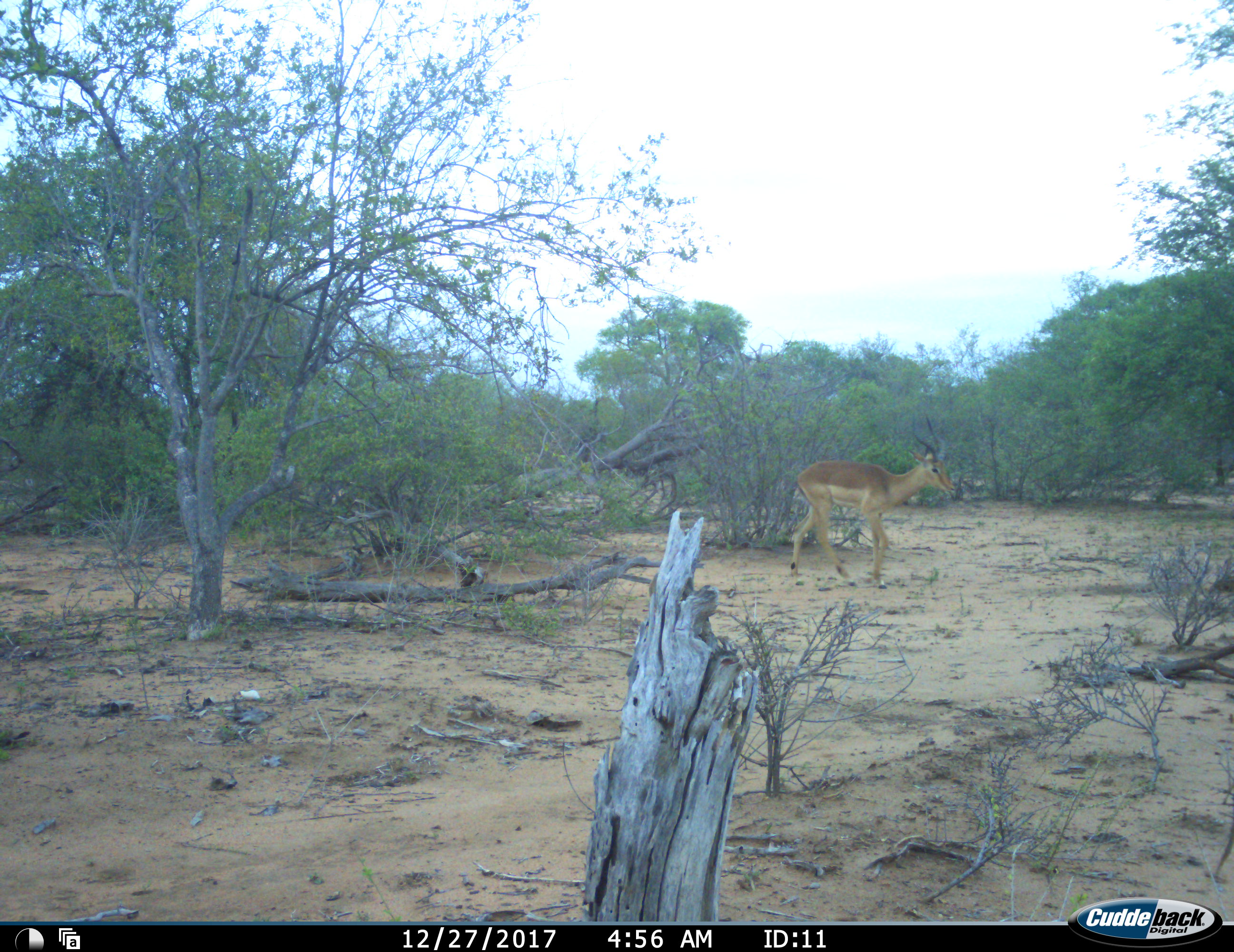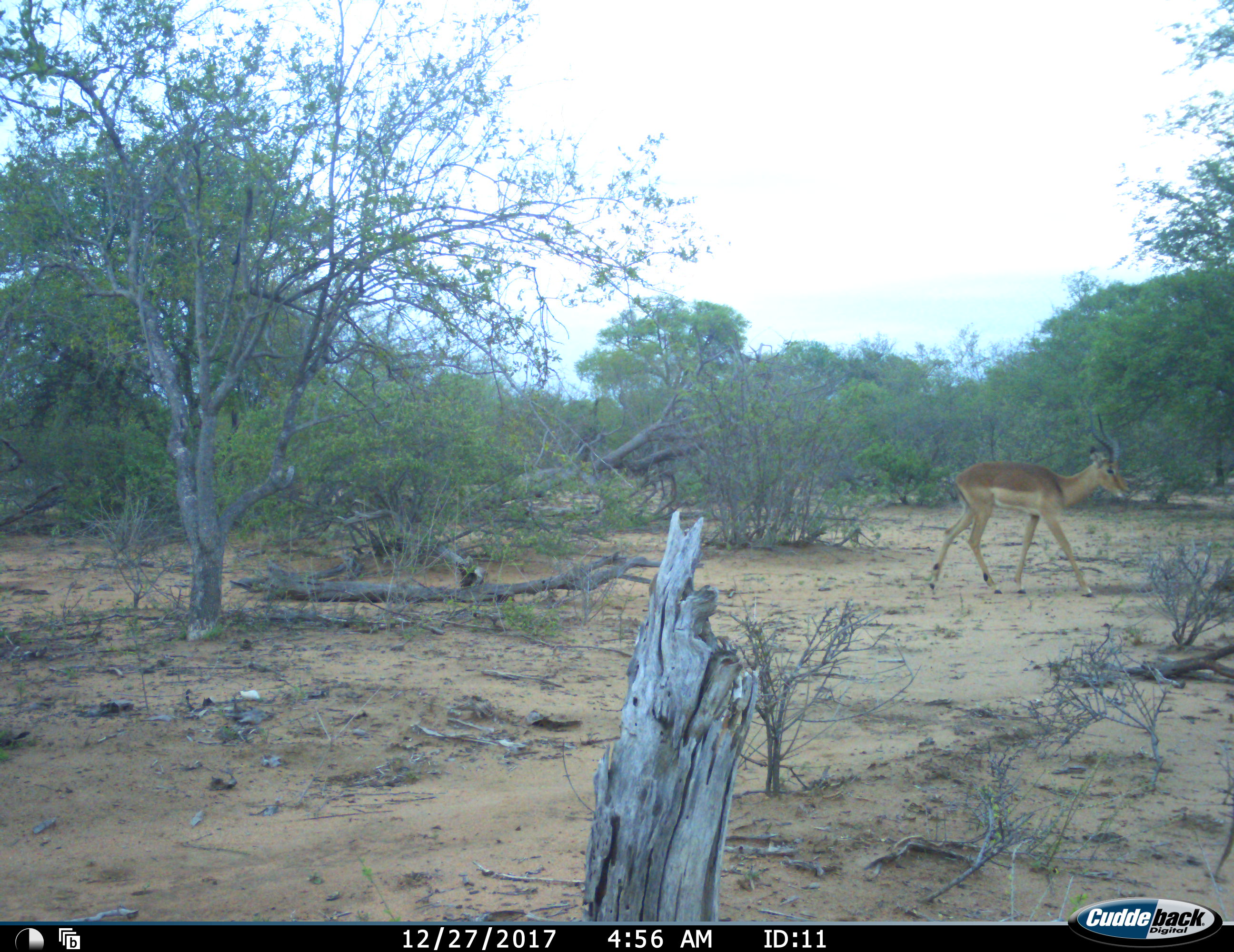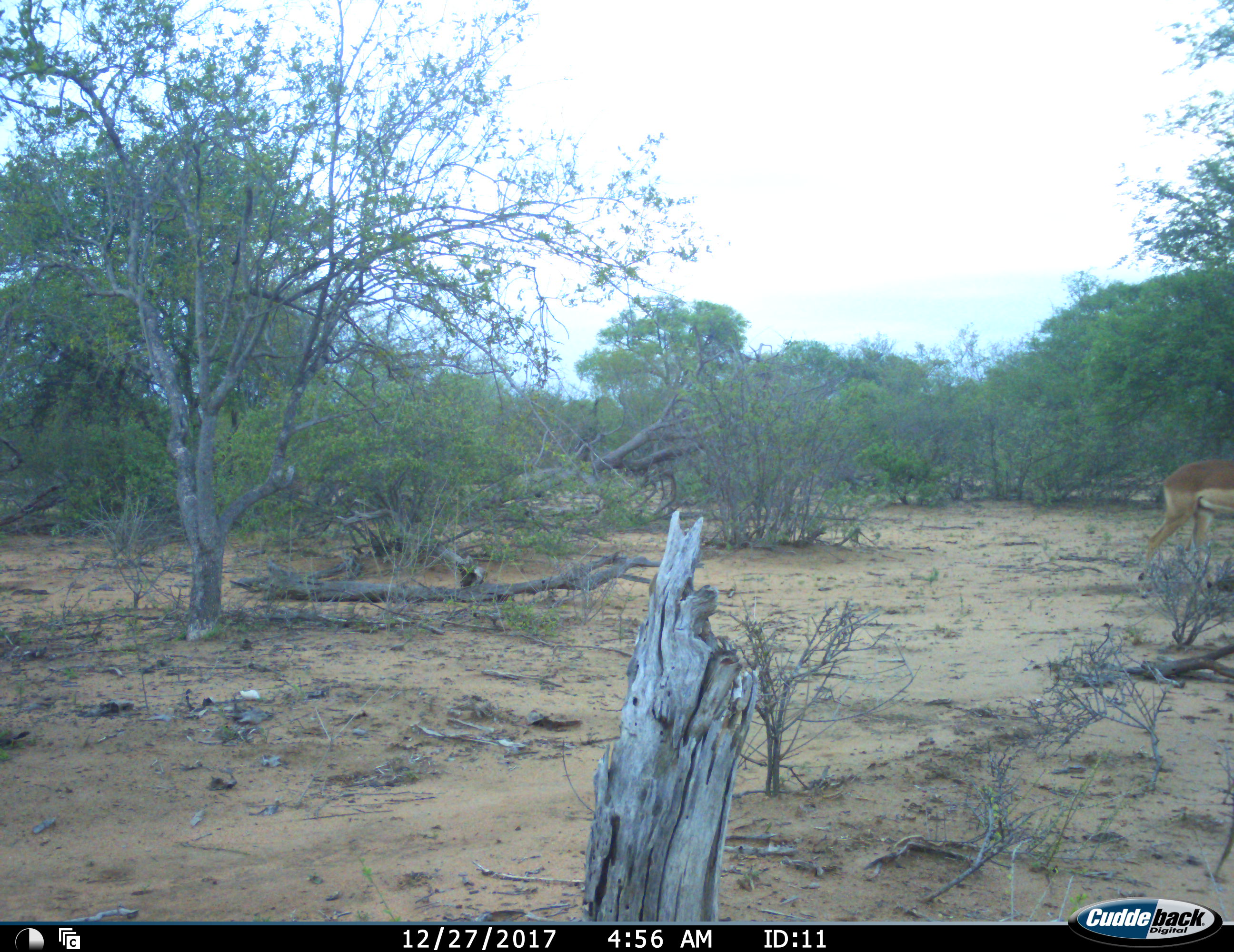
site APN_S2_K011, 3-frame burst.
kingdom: Animalia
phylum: Chordata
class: Mammalia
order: Artiodactyla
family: Bovidae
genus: Aepyceros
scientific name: Aepyceros melampus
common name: impala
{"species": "impala (Aepyceros melampus)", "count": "1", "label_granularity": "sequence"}